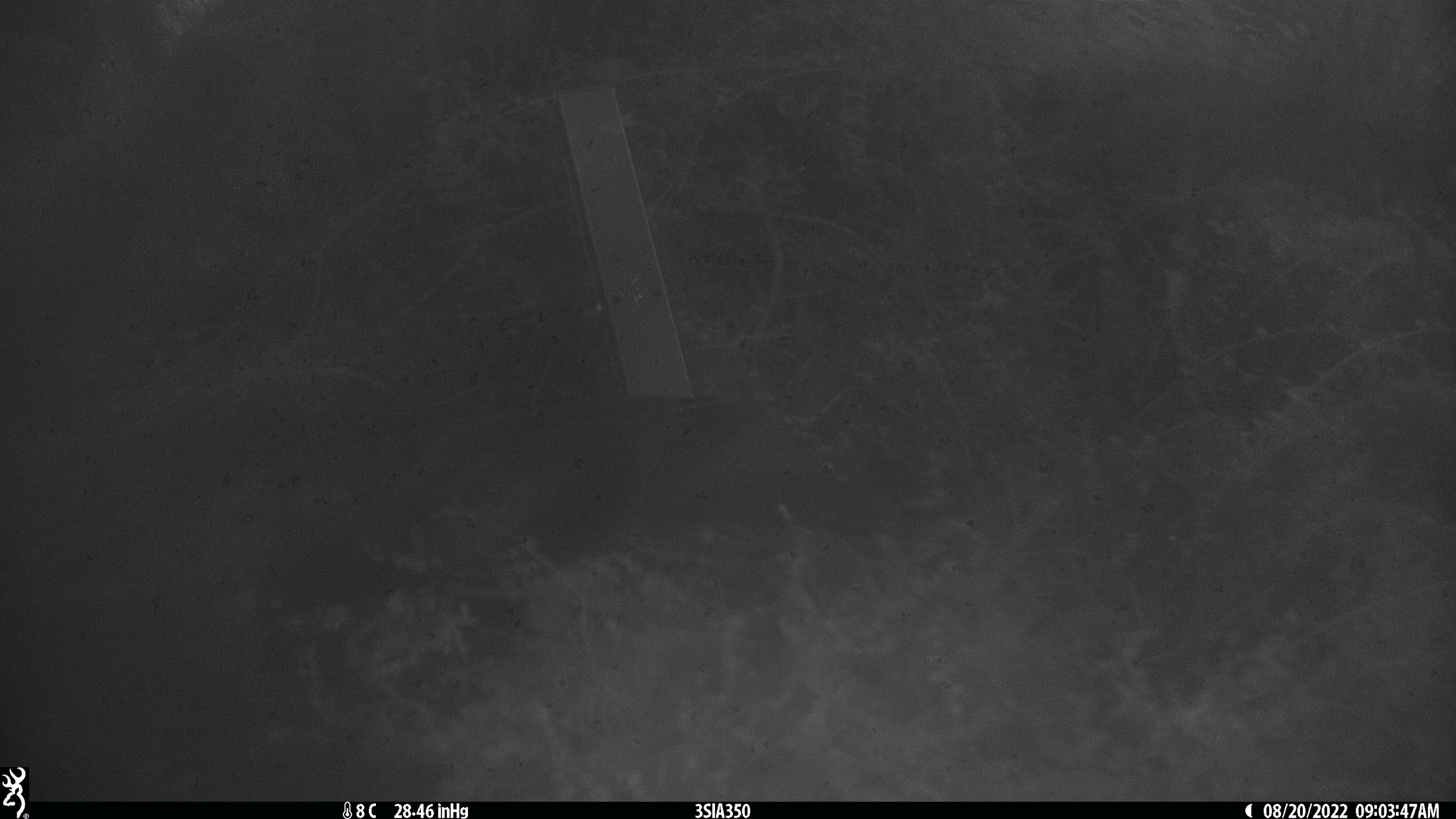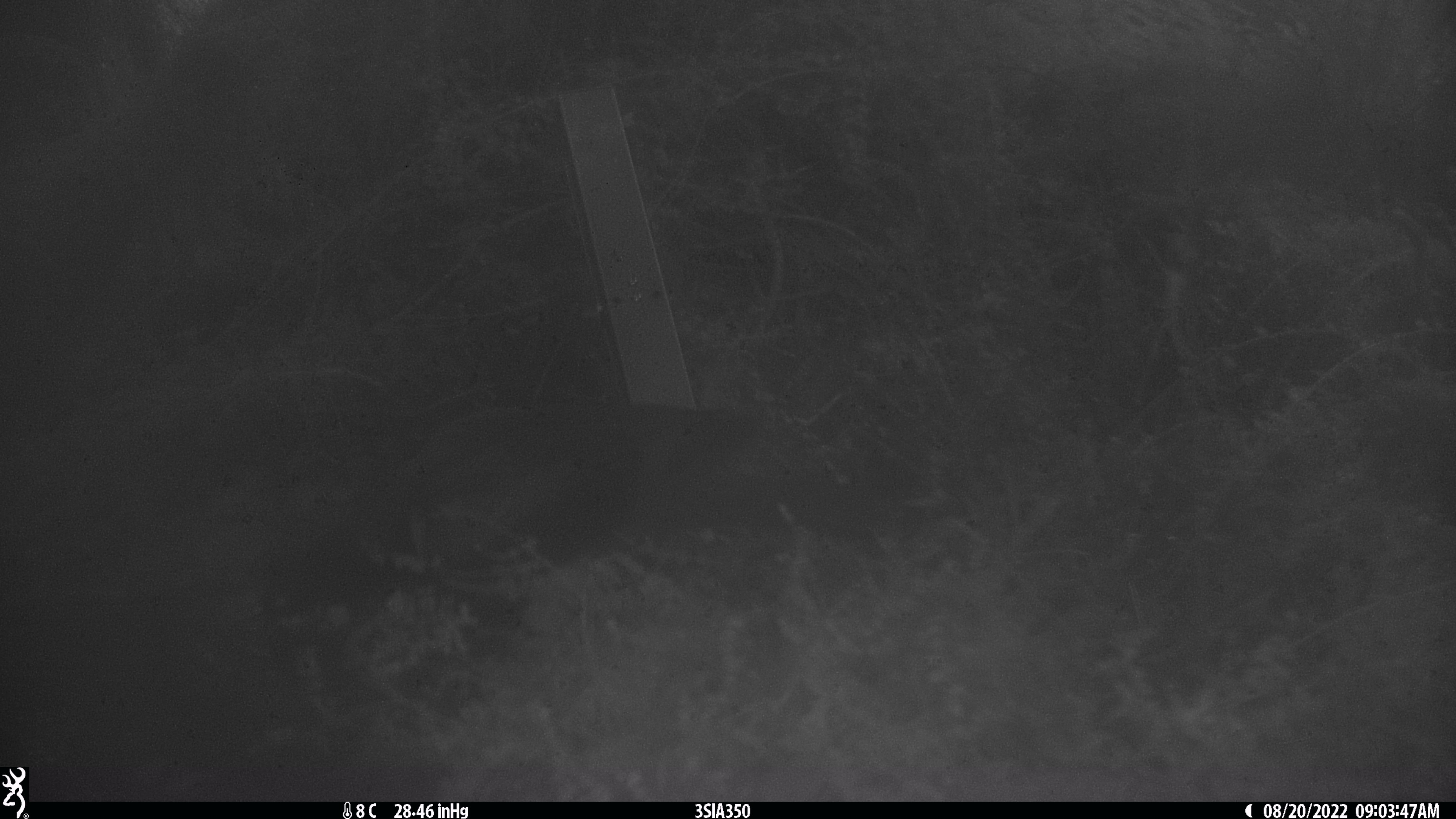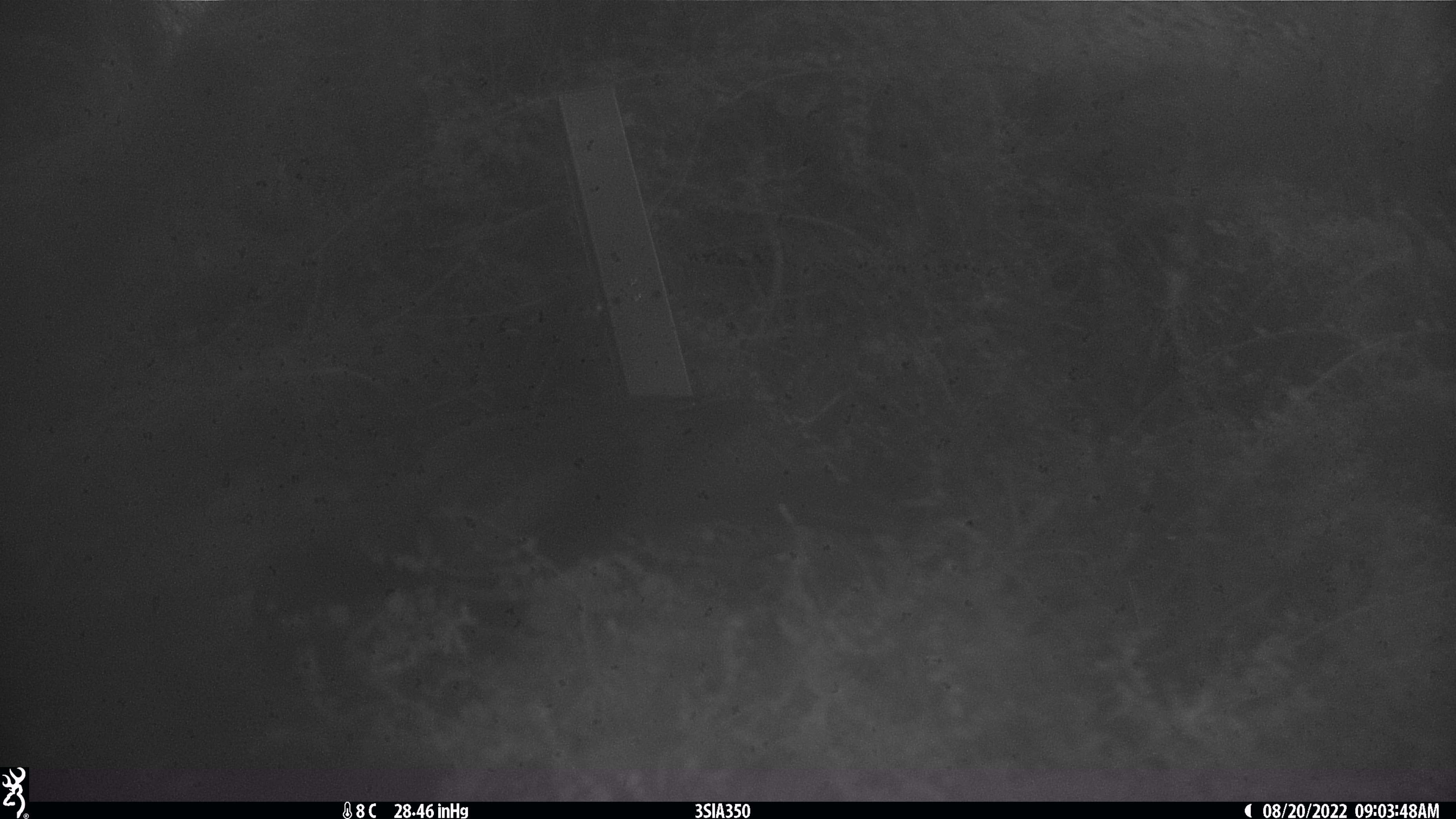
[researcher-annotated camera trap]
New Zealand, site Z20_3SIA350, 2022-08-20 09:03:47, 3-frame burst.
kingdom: Animalia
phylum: Chordata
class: Aves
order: Columbiformes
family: Columbidae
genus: Hemiphaga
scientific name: Hemiphaga novaeseelandiae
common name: new zealand pigeon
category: kereru